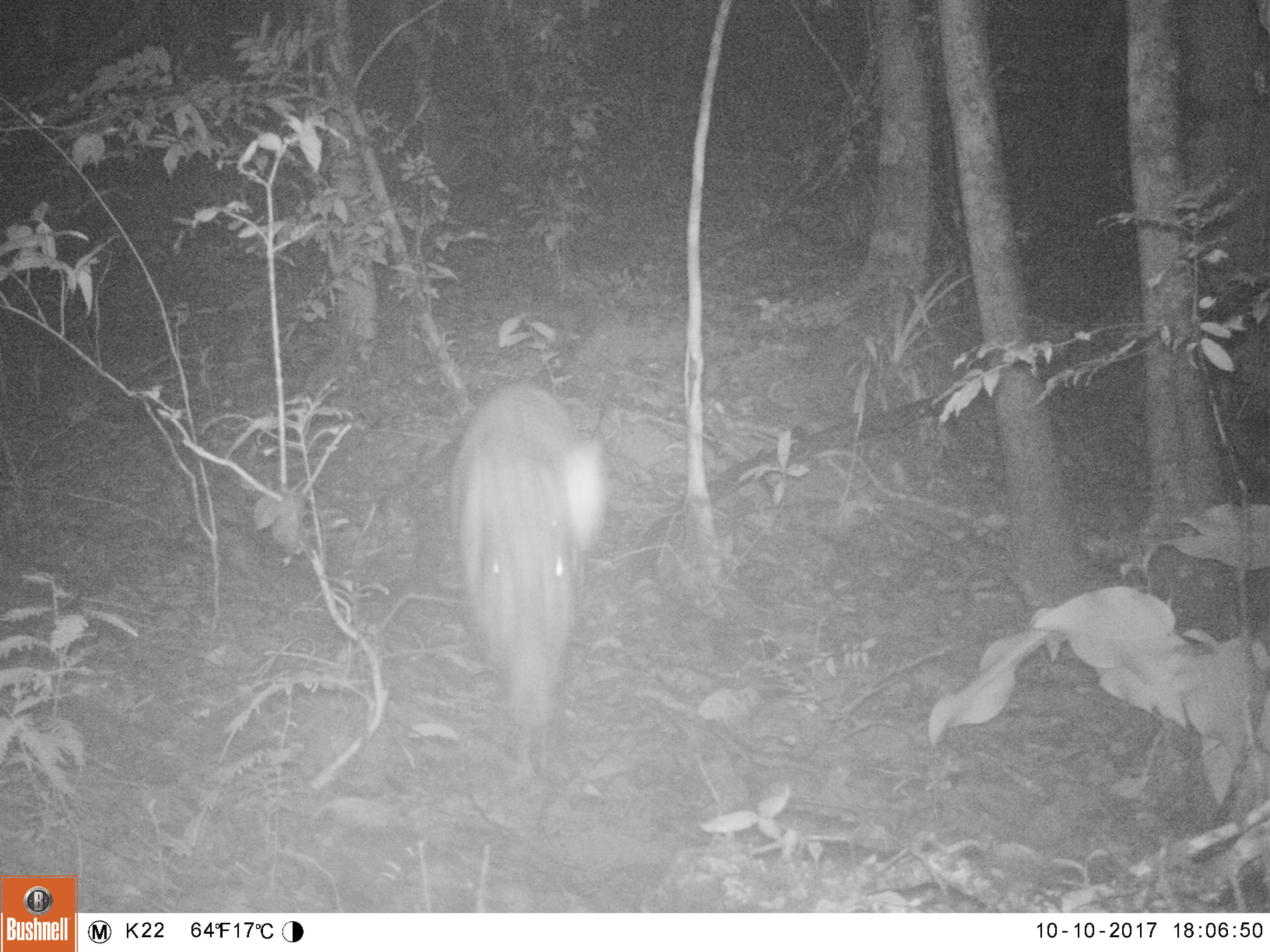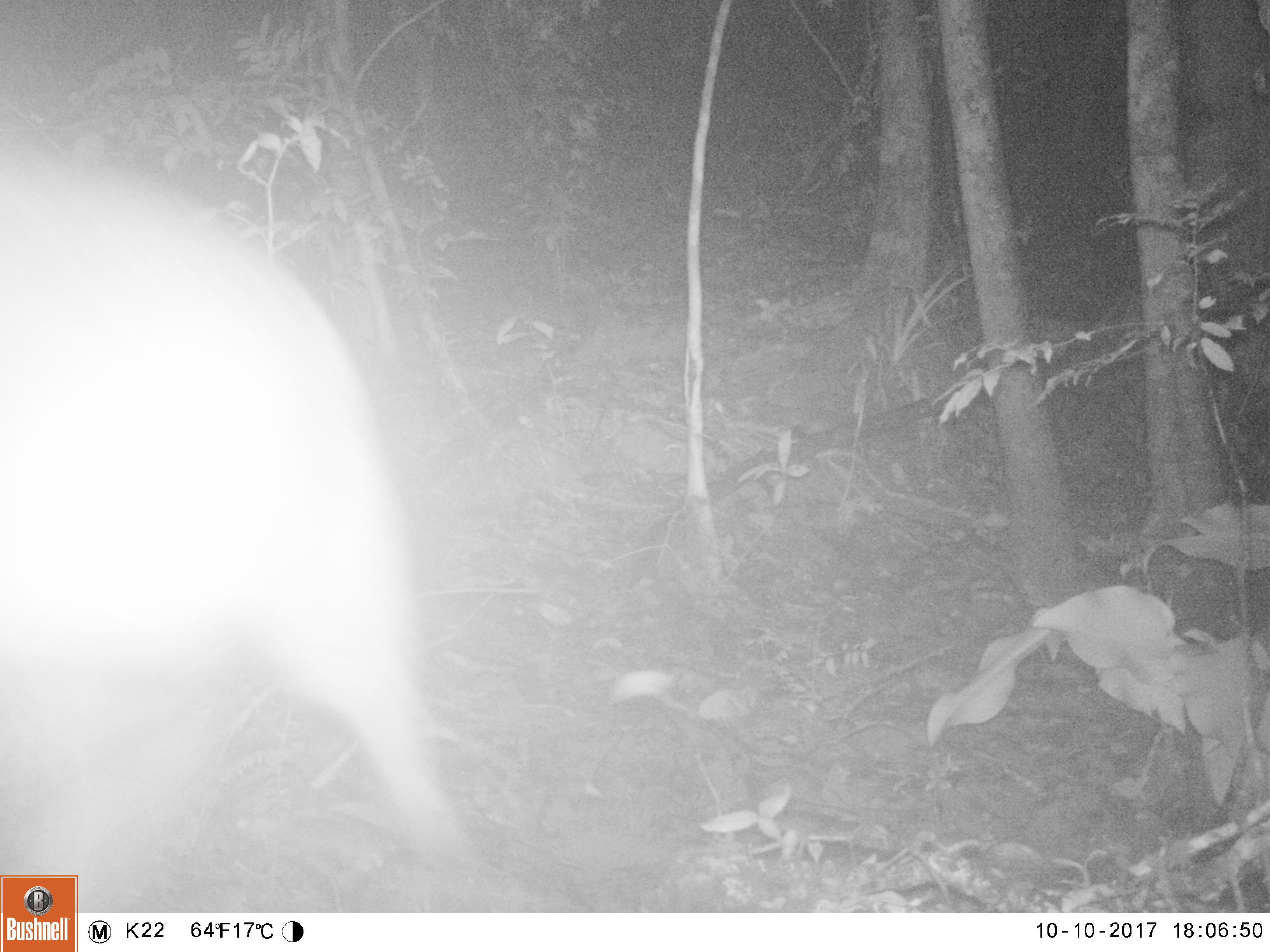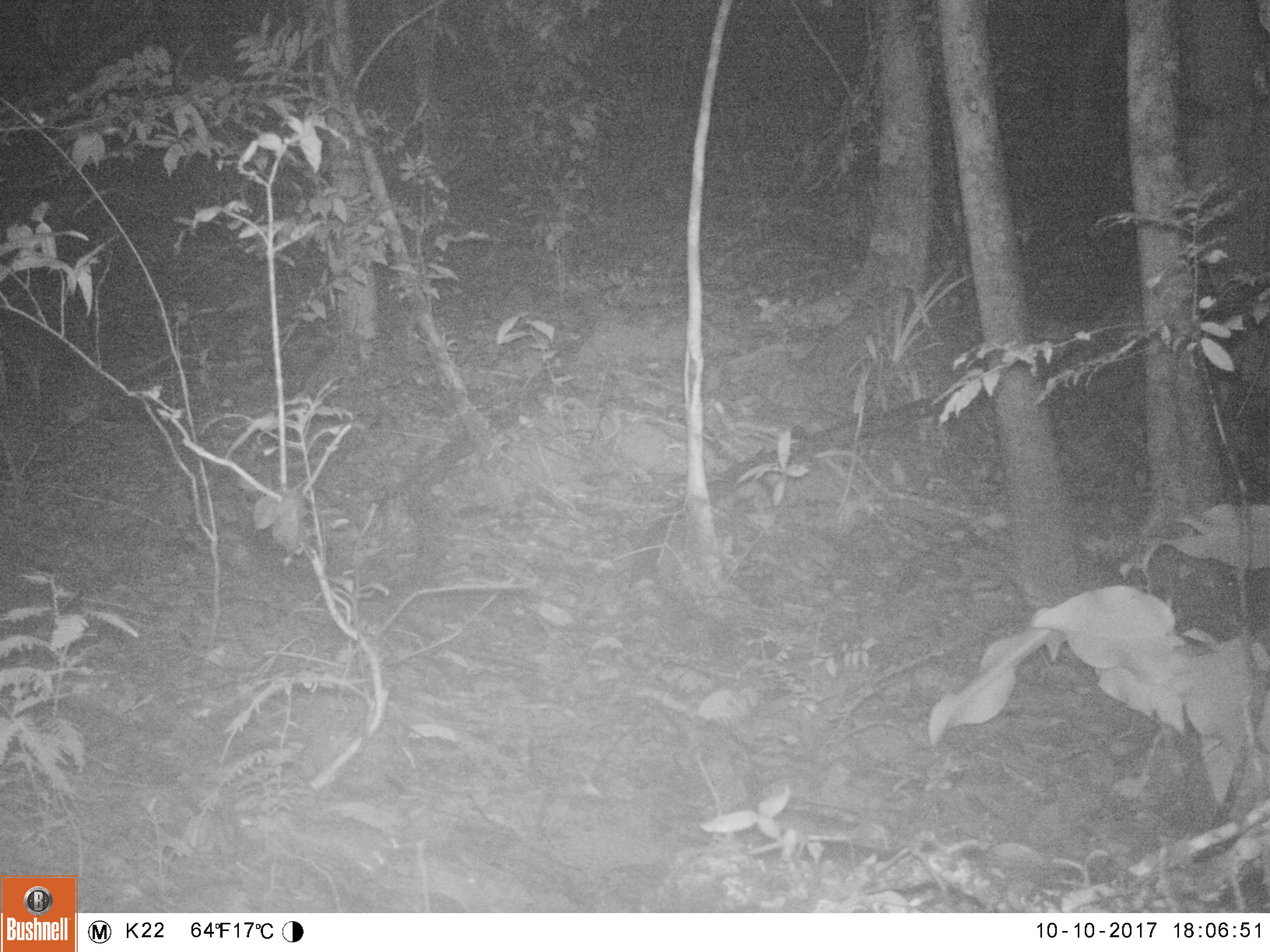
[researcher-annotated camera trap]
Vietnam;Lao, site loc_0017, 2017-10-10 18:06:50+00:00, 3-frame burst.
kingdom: Animalia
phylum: Chordata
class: Mammalia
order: Artiodactyla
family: Suidae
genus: Sus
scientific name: Sus scrofa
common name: eurasian wild pig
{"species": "eurasian wild pig (Sus scrofa)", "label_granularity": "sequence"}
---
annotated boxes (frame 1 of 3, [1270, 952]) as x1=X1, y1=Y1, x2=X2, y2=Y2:
eurasian wild pig: x1=448, y1=380, x2=608, y2=770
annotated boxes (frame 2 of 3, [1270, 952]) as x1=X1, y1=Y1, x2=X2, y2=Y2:
eurasian wild pig: x1=0, y1=142, x2=472, y2=913